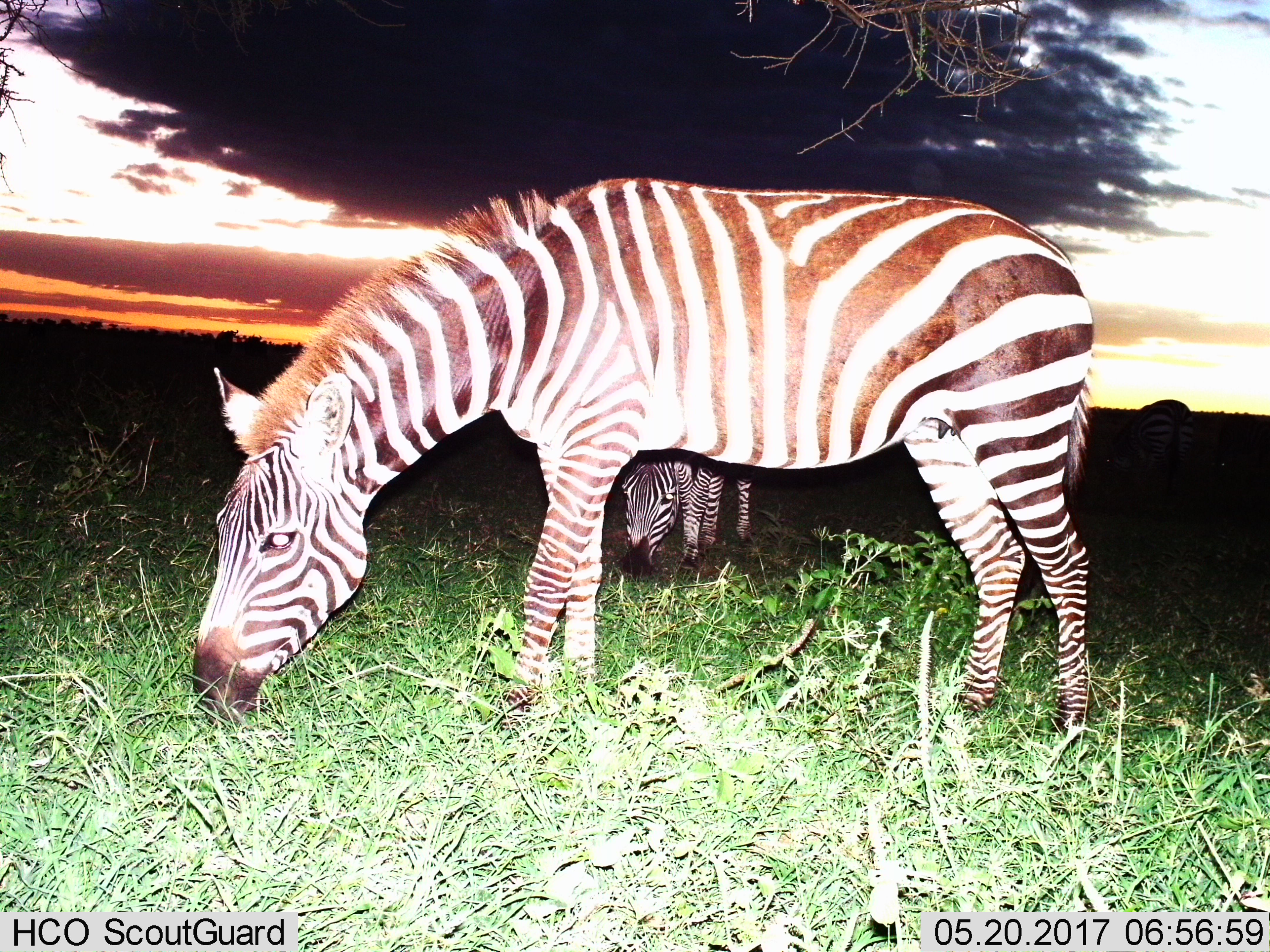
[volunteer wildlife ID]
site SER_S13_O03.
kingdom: Animalia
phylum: Chordata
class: Mammalia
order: Perissodactyla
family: Equidae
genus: Equus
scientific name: Equus quagga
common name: plains zebra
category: zebraplains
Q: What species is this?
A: Zebraplains (plains zebra) (Equus quagga).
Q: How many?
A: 2.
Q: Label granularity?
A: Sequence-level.